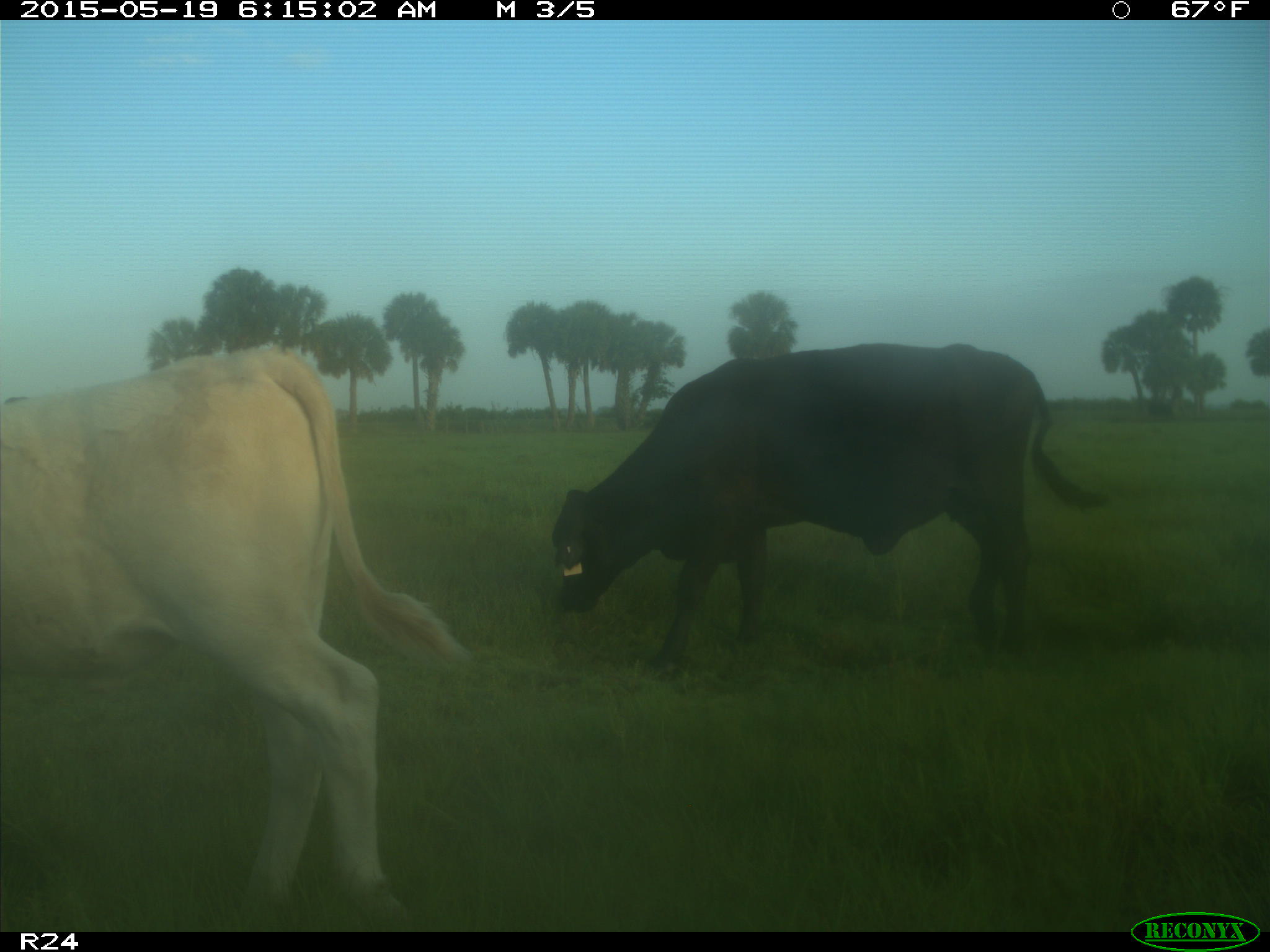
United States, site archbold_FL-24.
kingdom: Animalia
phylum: Chordata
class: Mammalia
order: Artiodactyla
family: Bovidae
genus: Bos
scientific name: Bos taurus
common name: domestic cow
Bos taurus (domestic cow).